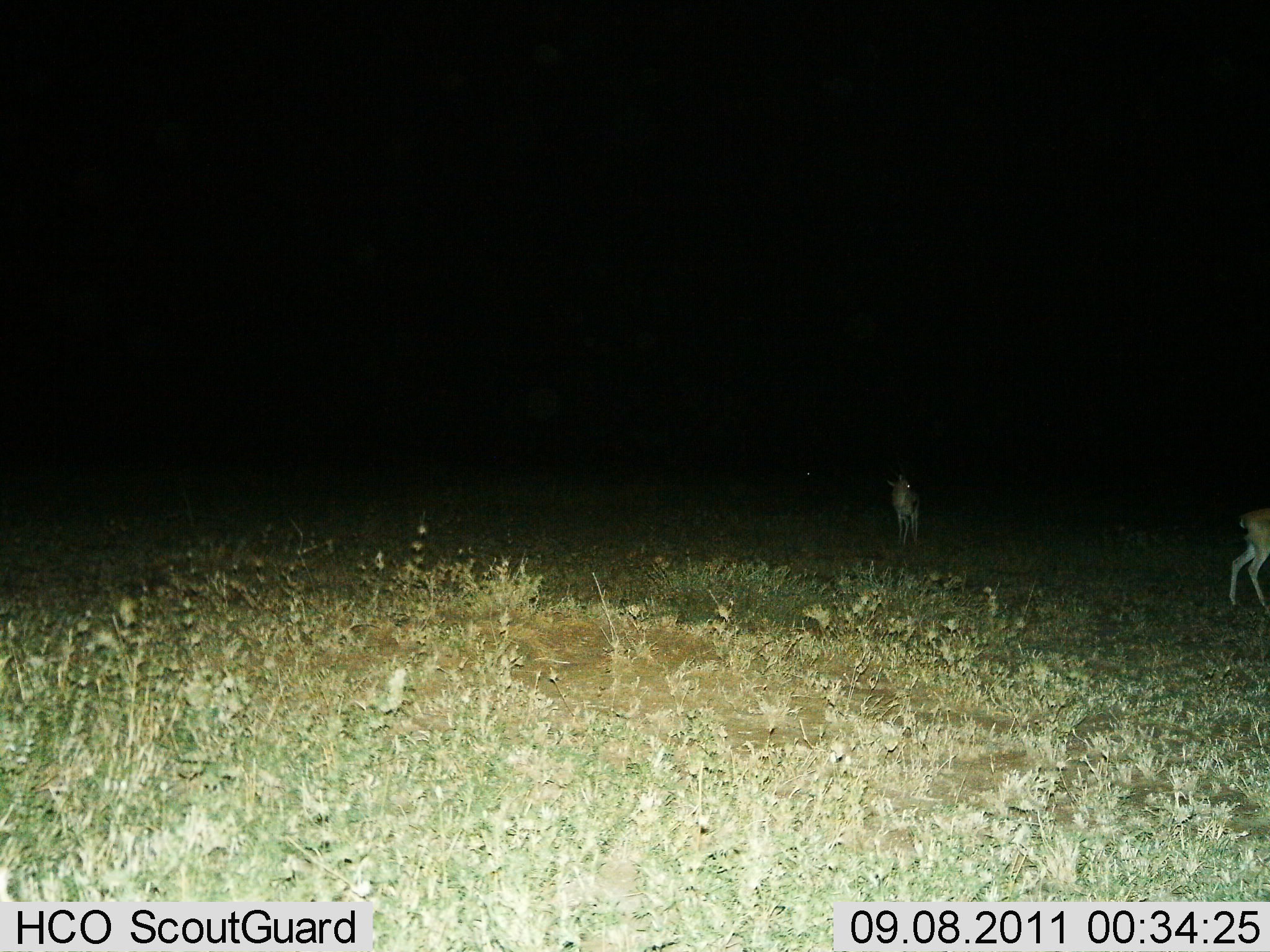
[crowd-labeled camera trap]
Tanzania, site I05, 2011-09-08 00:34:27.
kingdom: Animalia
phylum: Chordata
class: Mammalia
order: Artiodactyla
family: Bovidae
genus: Eudorcas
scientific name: Eudorcas thomsonii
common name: thomson's gazelle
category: gazellethomsons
Gazellethomsons (thomson's gazelle) (Eudorcas thomsonii), count 2. Behavior (volunteer vote fractions): standing 88%, resting 0%, moving 12%, interacting 0%. Young present (vote fraction): 0%. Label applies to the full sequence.